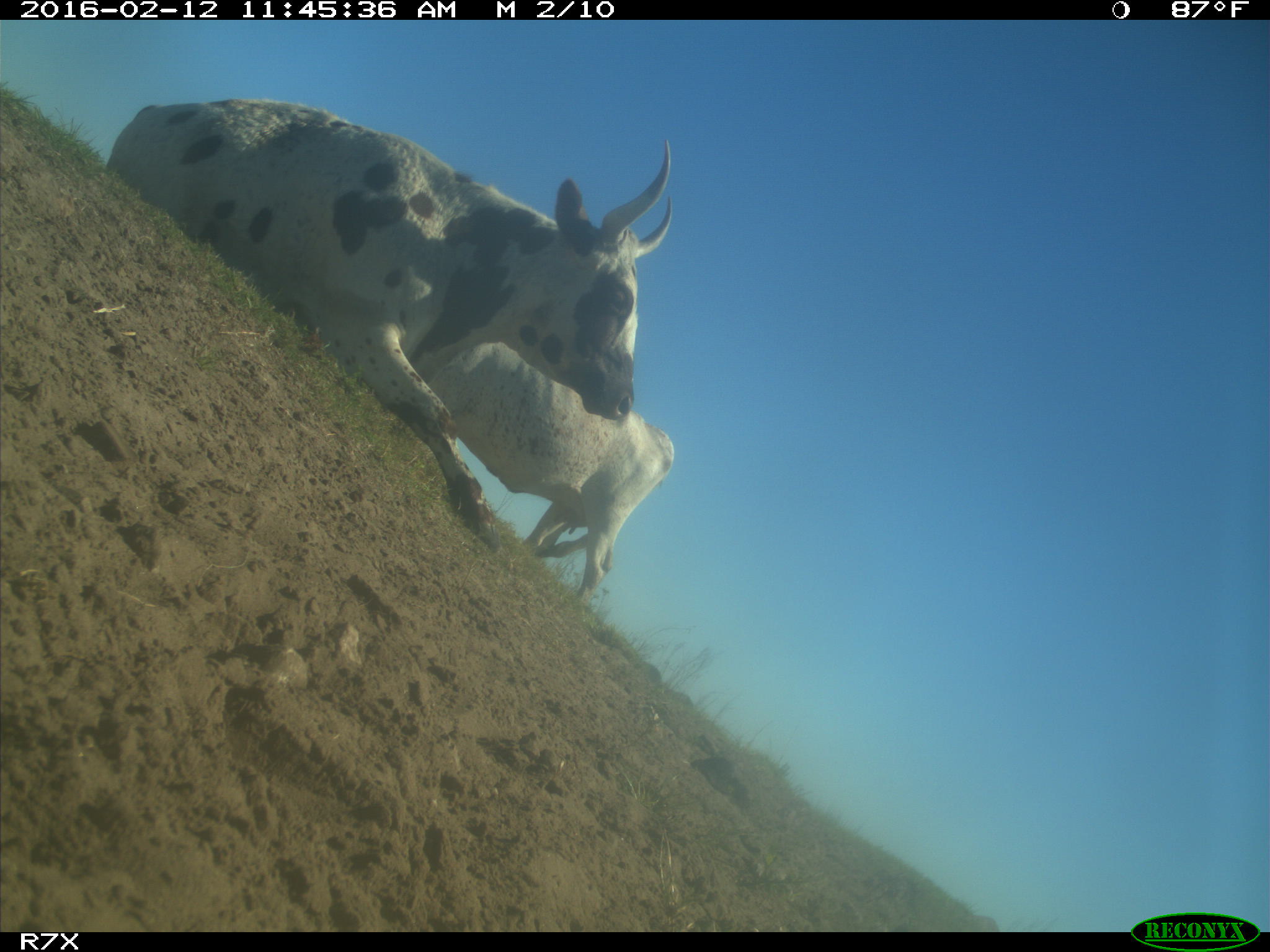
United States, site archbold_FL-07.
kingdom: Animalia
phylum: Chordata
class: Mammalia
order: Artiodactyla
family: Bovidae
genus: Bos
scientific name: Bos taurus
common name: domestic cow